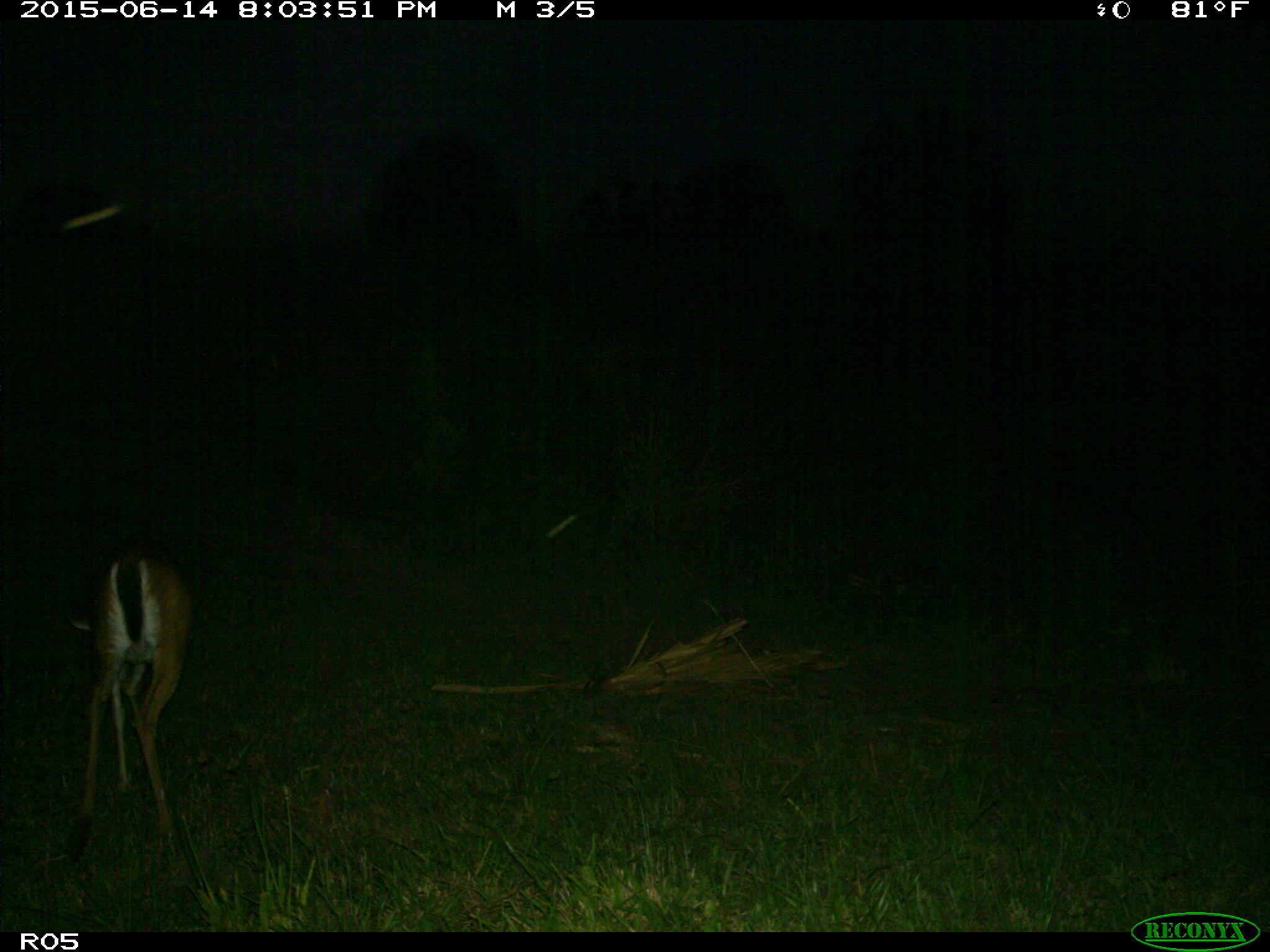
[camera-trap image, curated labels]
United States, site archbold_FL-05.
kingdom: Animalia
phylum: Chordata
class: Mammalia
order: Artiodactyla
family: Cervidae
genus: Odocoileus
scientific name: Odocoileus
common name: deer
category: unidentified deer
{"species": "unidentified deer (deer) (Odocoileus)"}